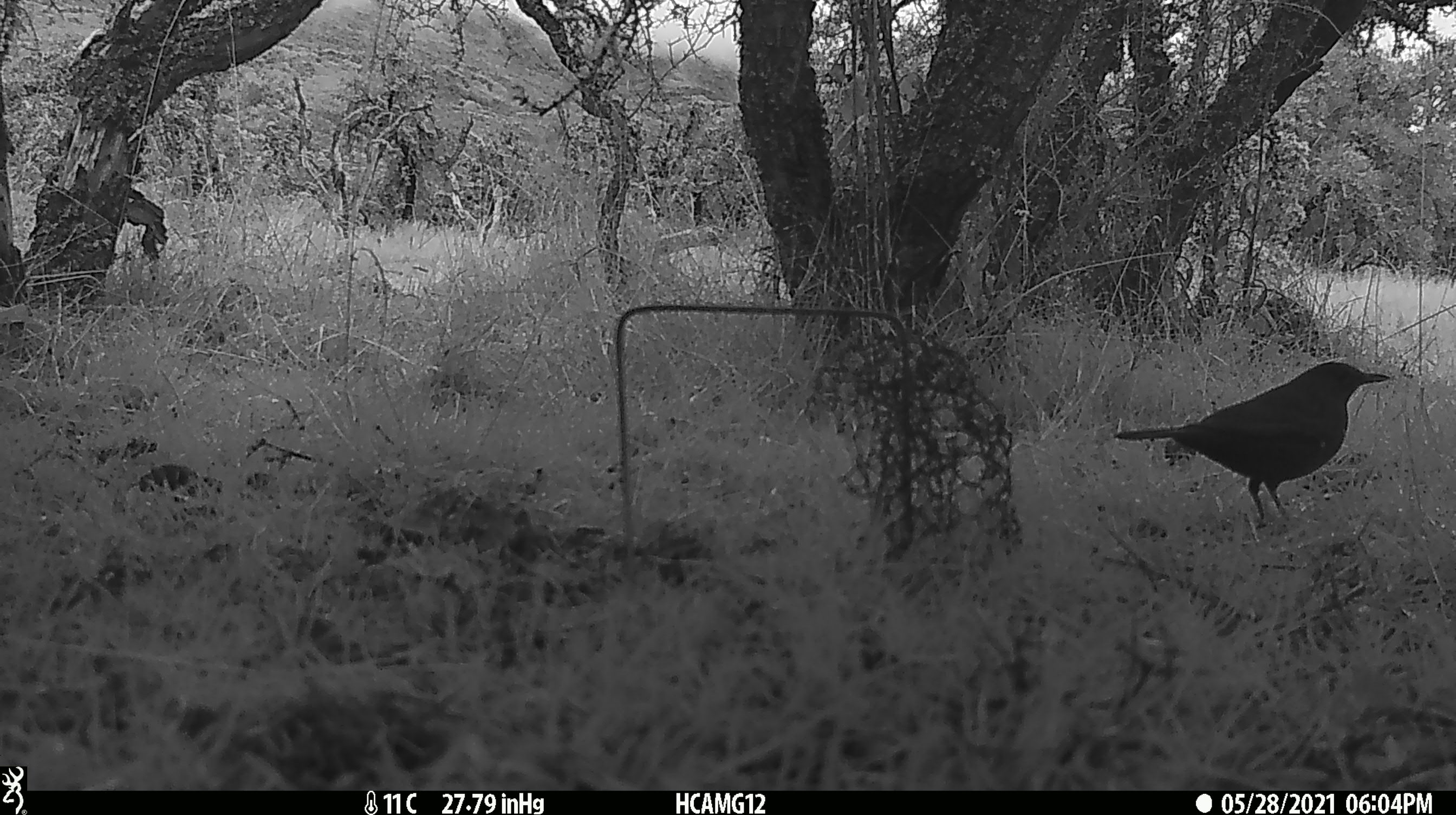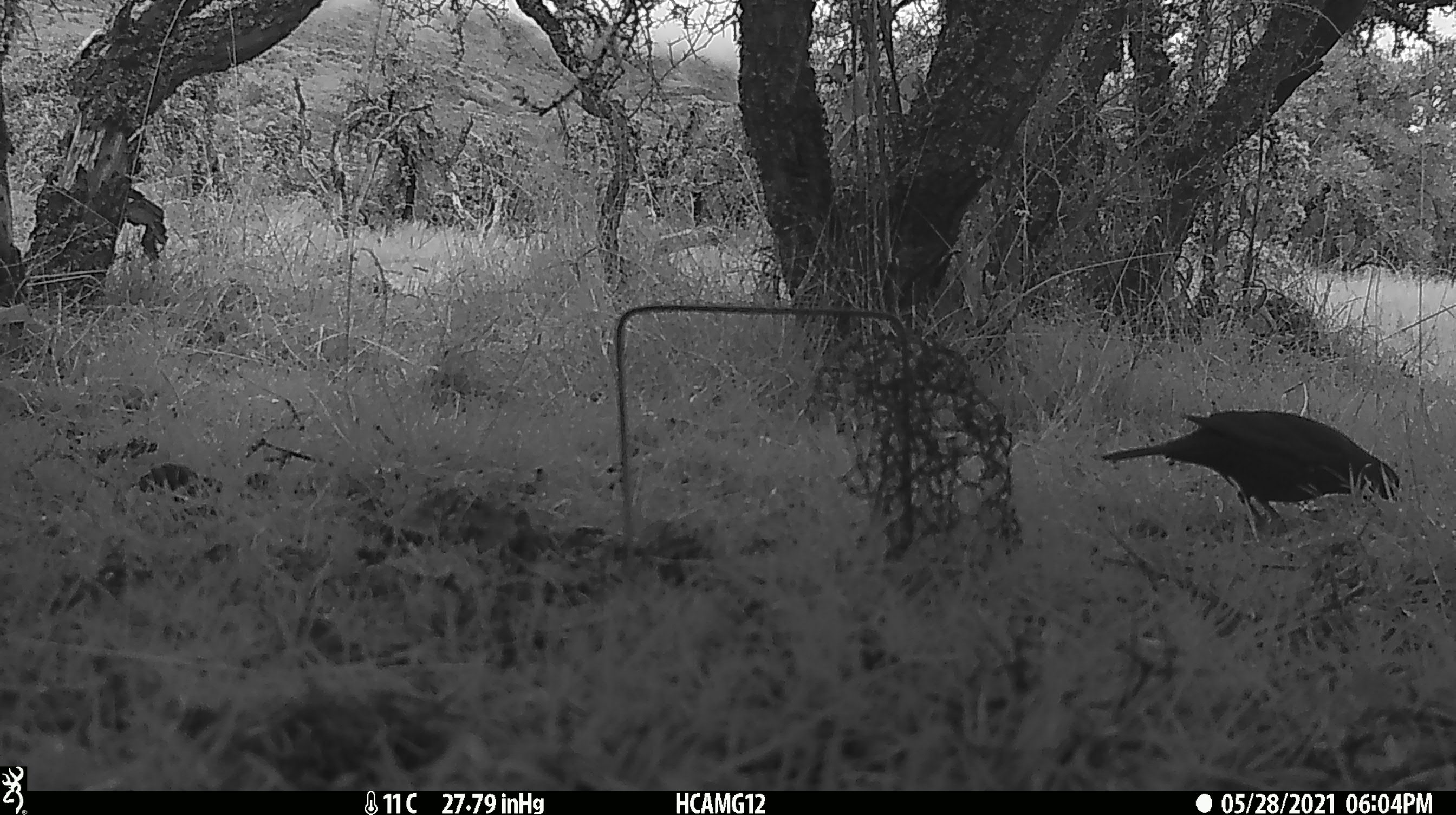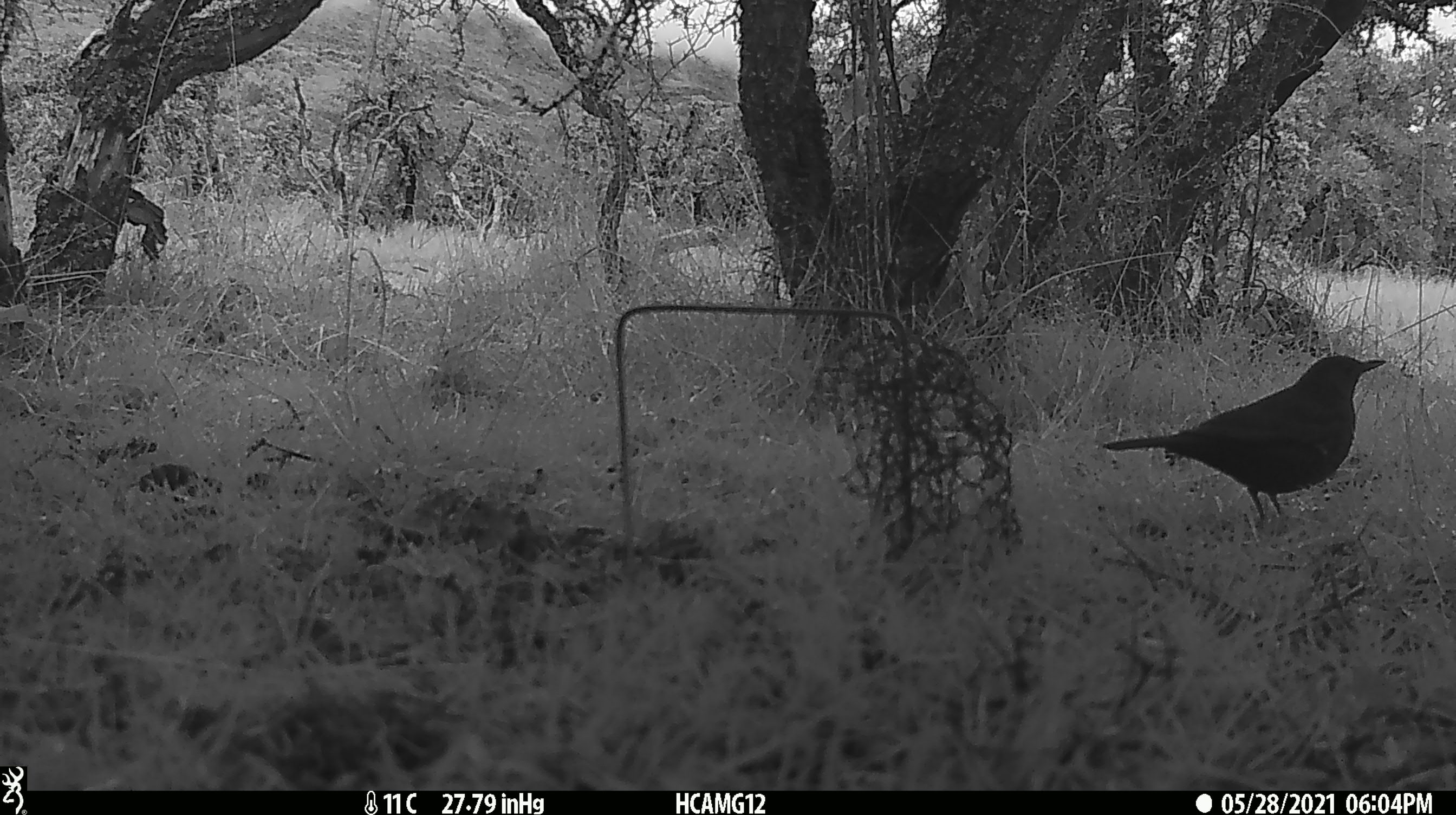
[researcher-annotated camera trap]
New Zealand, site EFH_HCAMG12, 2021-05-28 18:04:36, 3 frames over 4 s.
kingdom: Animalia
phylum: Chordata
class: Aves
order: Passeriformes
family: Turdidae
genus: Turdus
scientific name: Turdus merula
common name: eurasian blackbird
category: blackbird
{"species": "blackbird (eurasian blackbird) (Turdus merula)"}